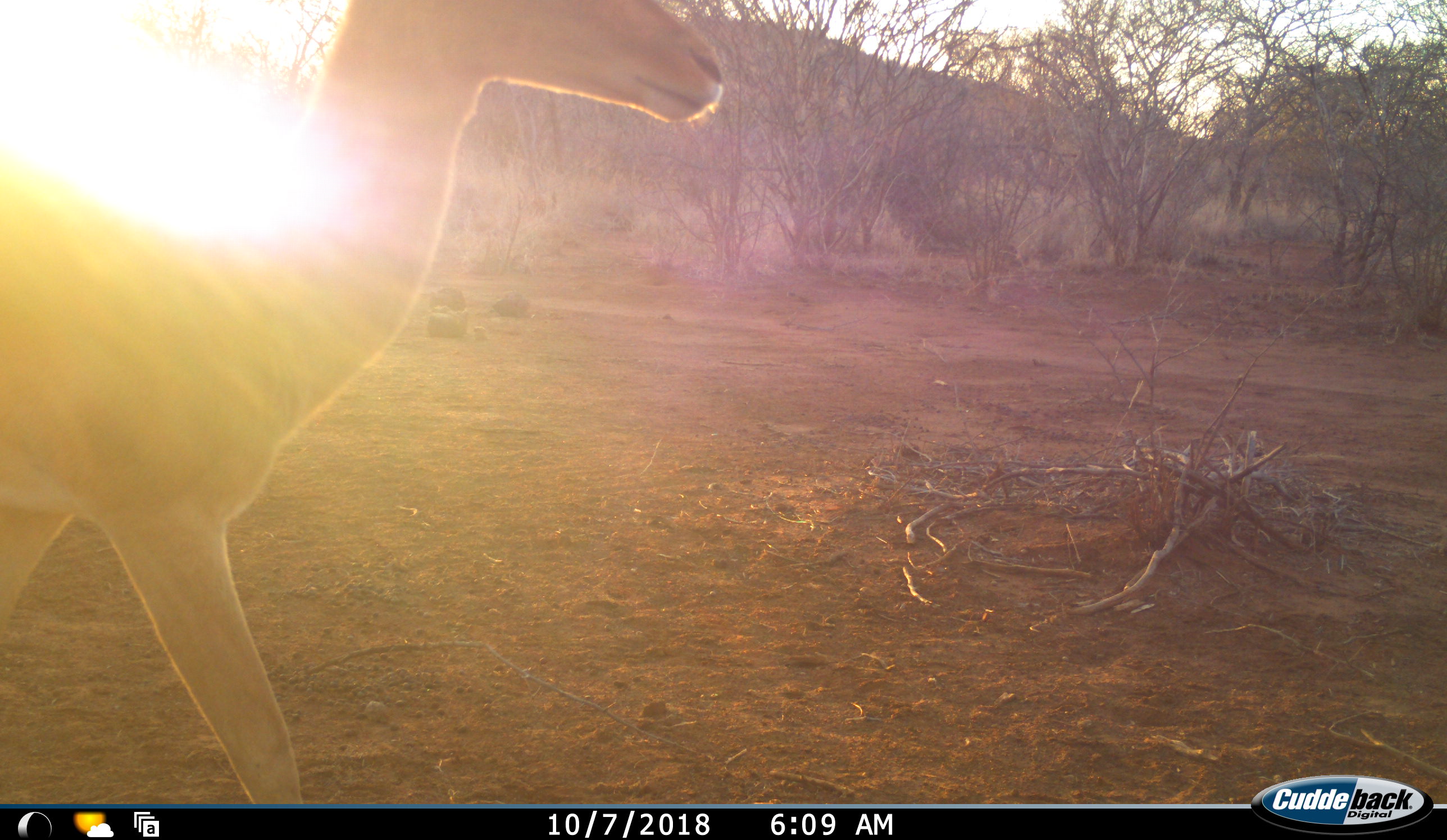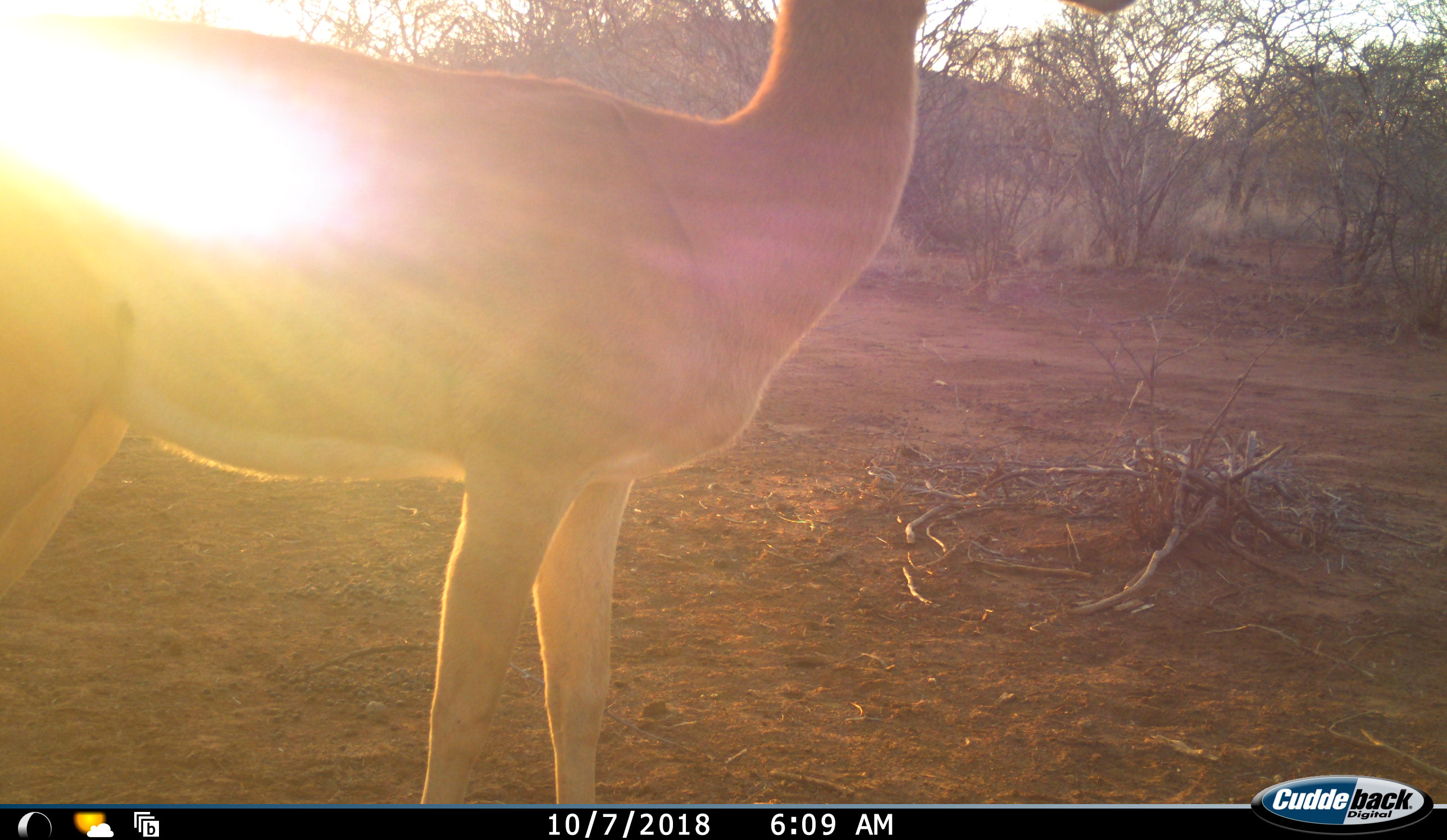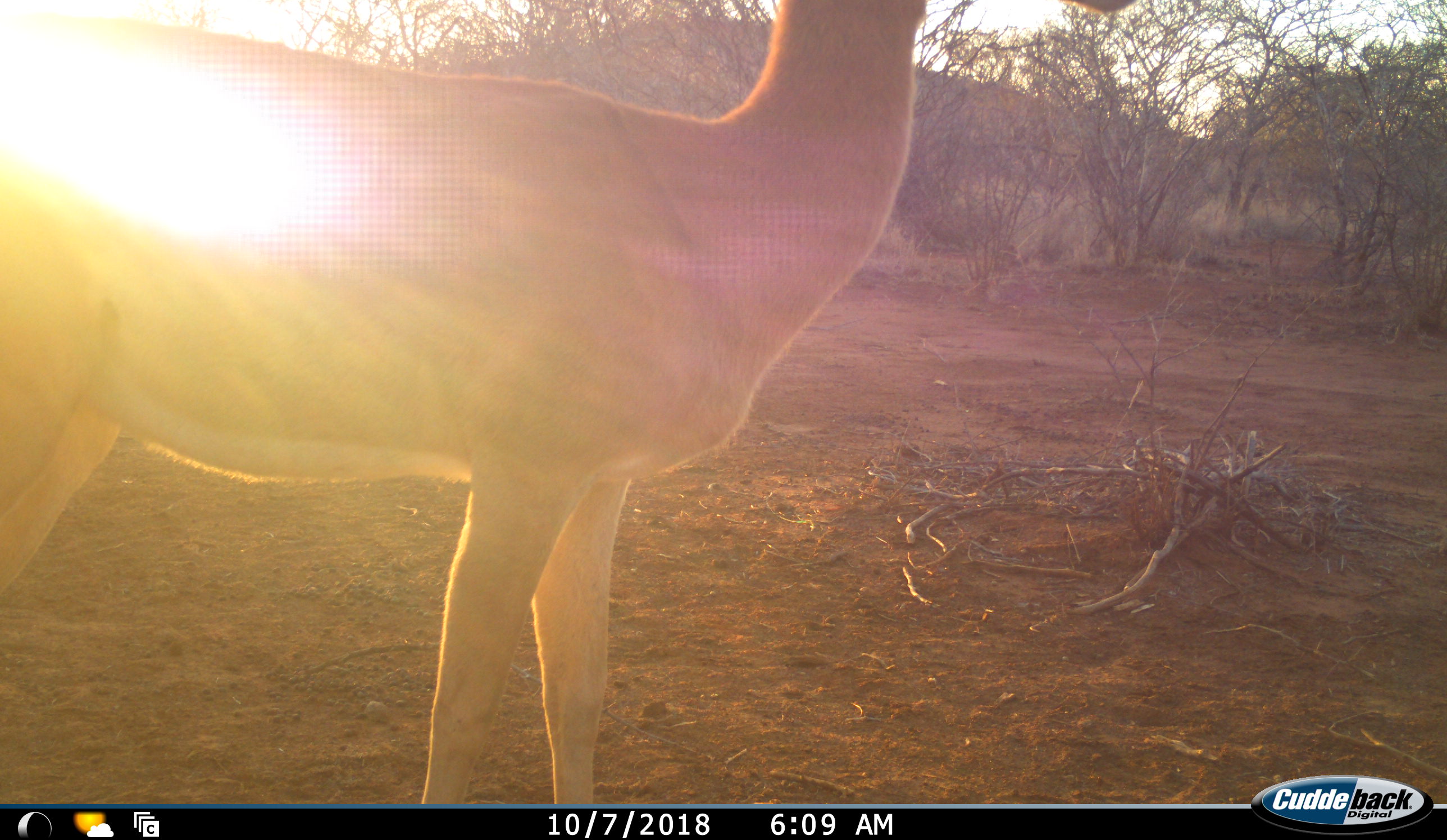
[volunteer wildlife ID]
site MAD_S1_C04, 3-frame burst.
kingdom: Animalia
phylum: Chordata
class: Mammalia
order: Artiodactyla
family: Bovidae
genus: Aepyceros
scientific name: Aepyceros melampus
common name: impala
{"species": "impala (Aepyceros melampus)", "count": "1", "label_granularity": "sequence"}